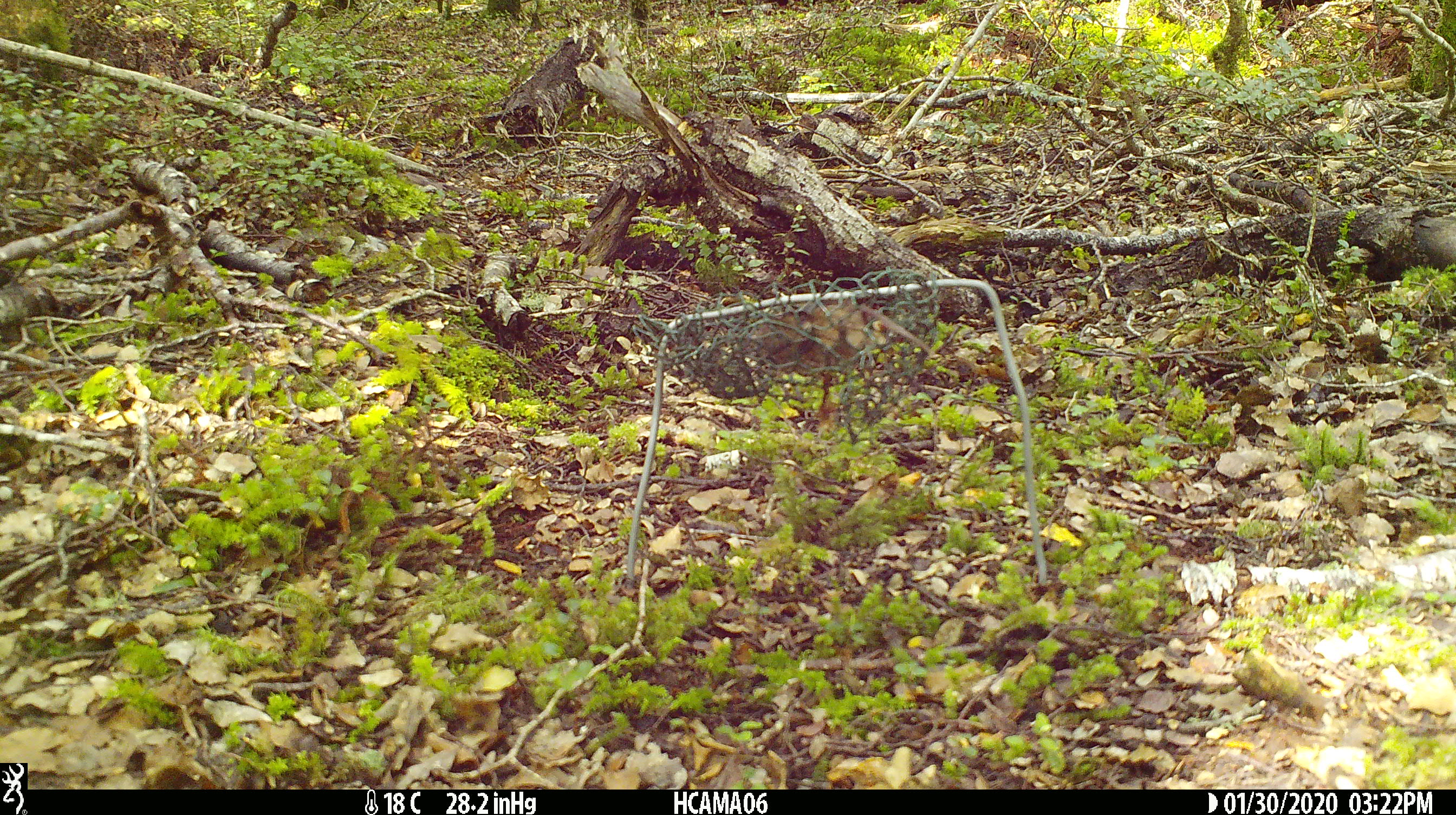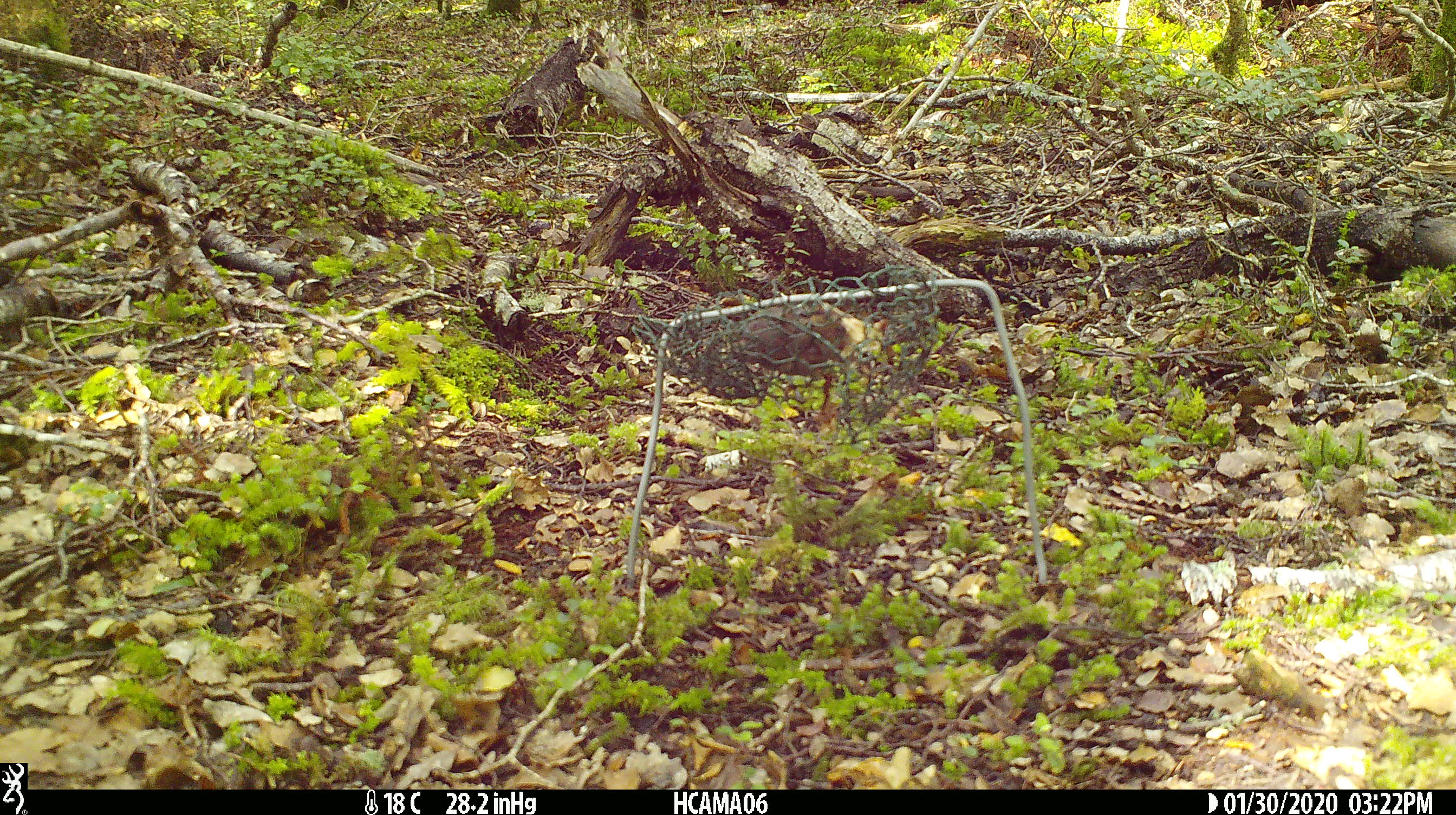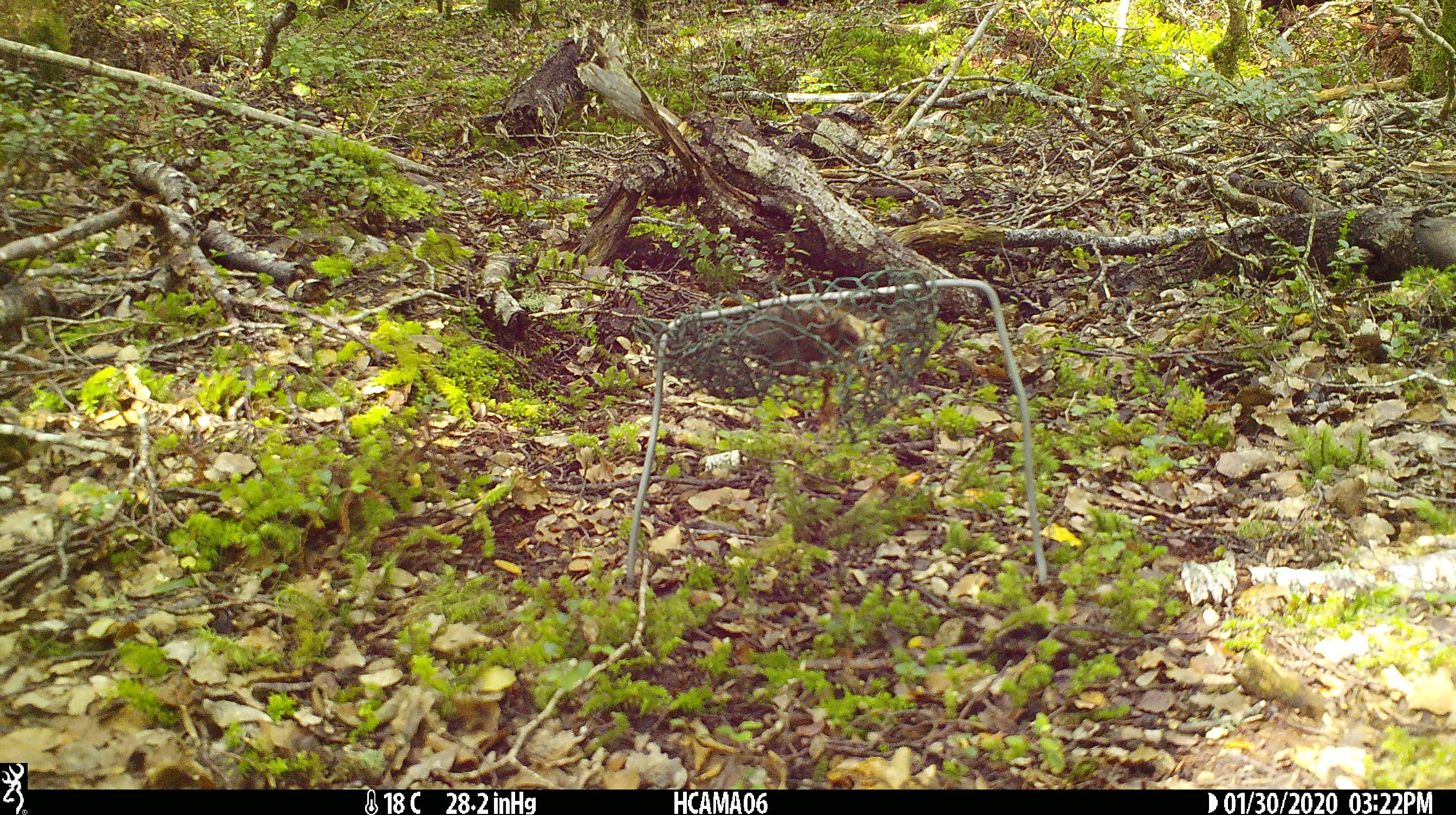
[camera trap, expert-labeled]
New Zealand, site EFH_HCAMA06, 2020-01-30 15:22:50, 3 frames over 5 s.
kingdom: Animalia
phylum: Chordata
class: Mammalia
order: Rodentia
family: Muridae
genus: Mus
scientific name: Mus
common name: mouse